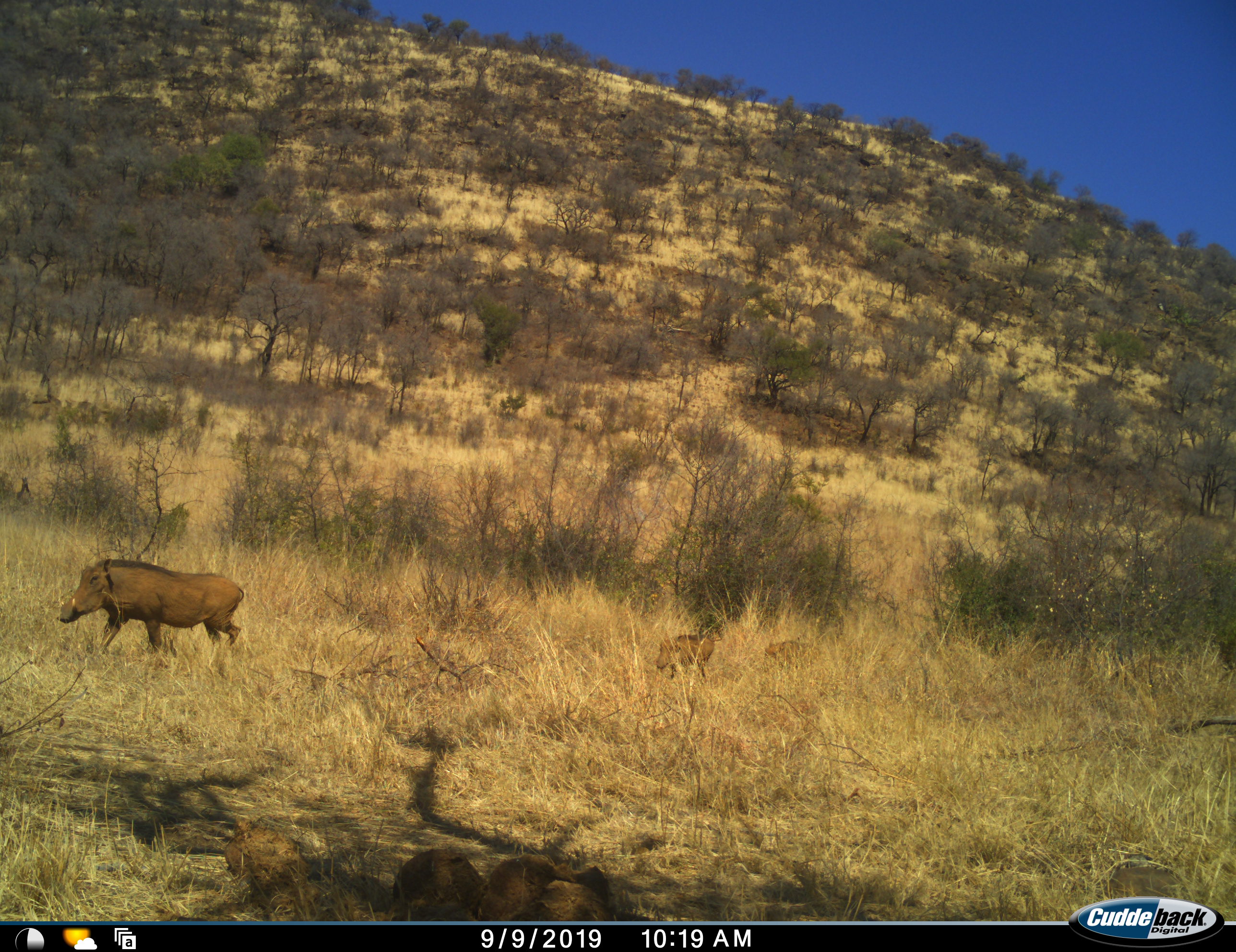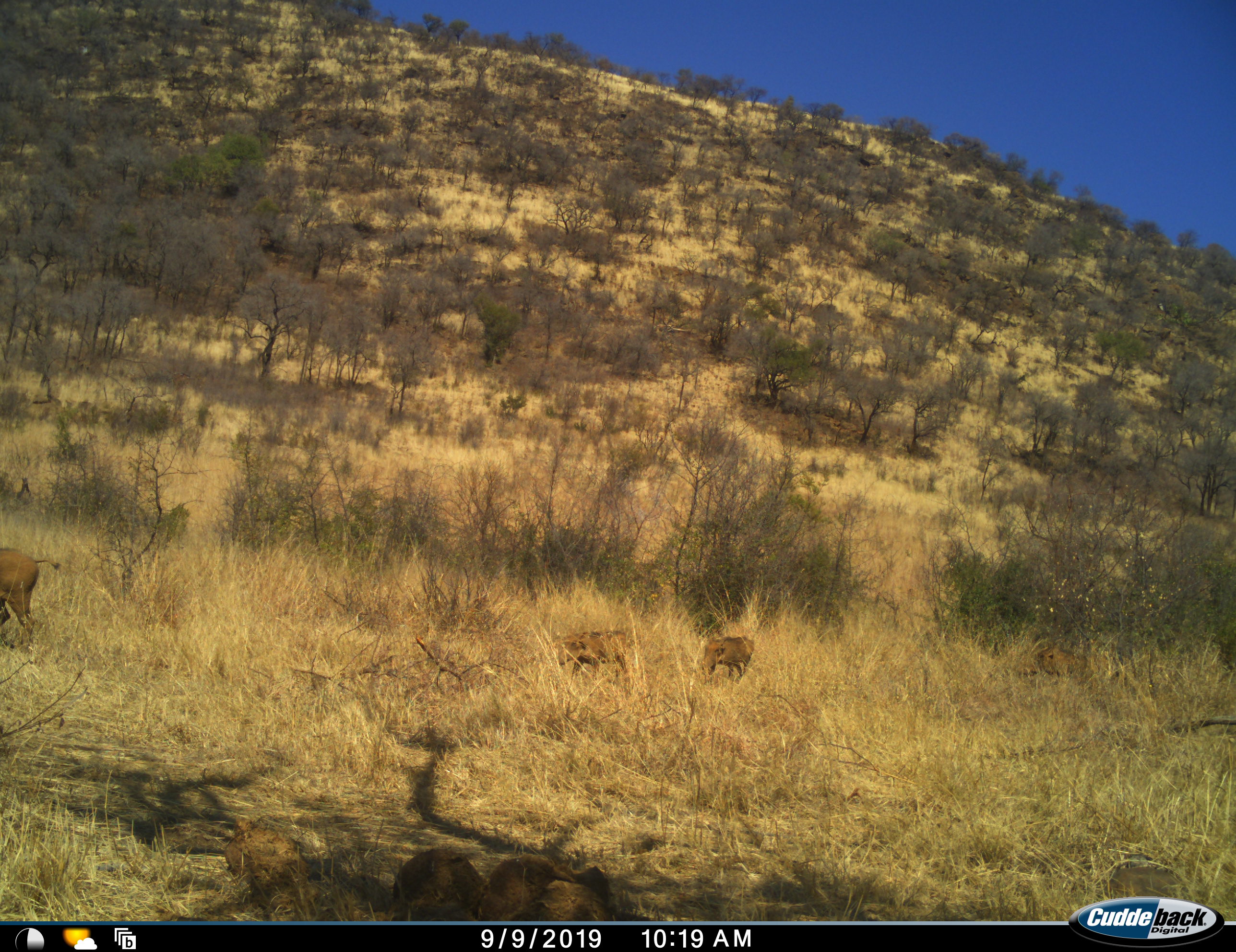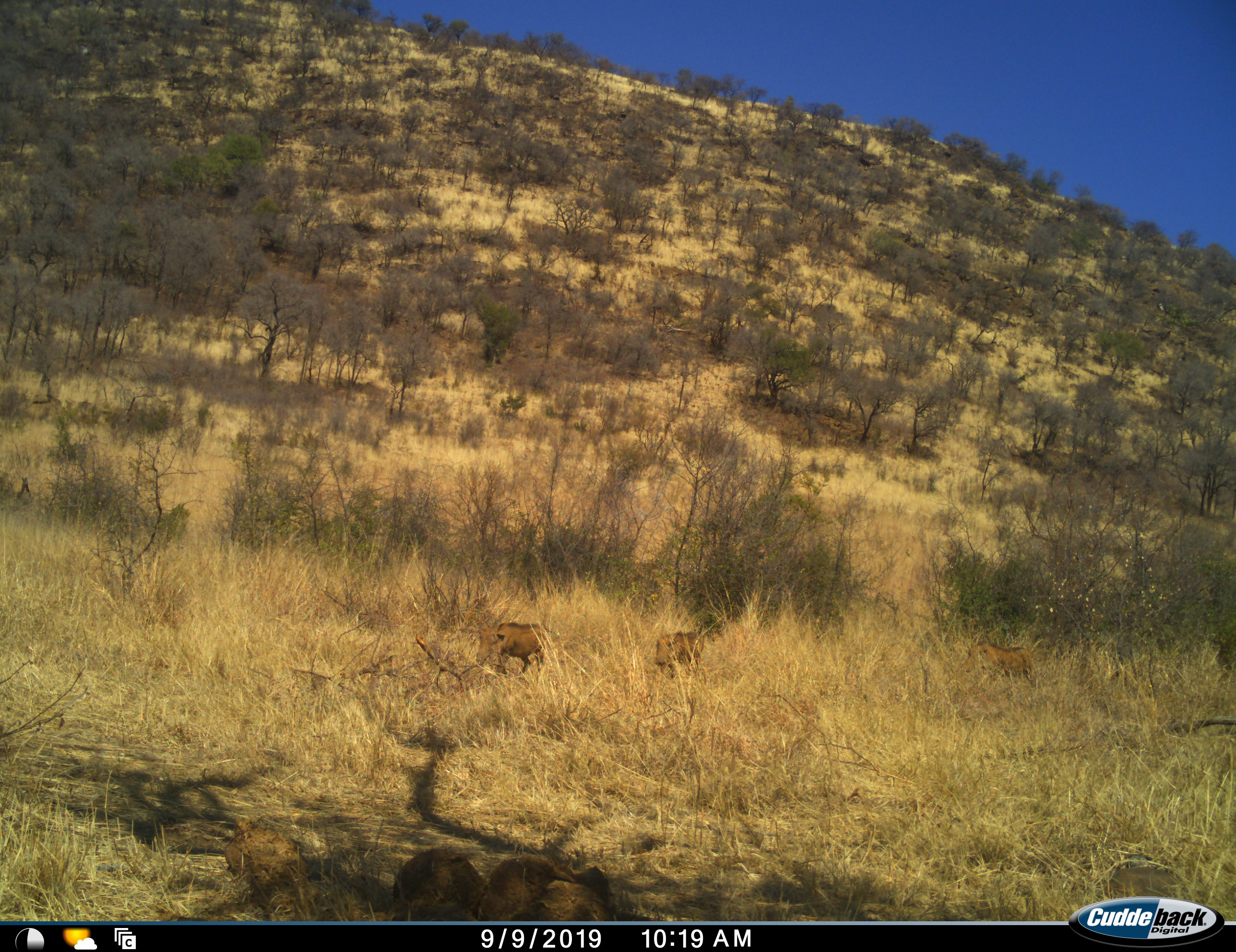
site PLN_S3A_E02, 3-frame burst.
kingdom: Animalia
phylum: Chordata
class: Mammalia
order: Artiodactyla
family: Suidae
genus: Phacochoerus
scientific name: Phacochoerus africanus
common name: warthog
Warthog (Phacochoerus africanus), count 4. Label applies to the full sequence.